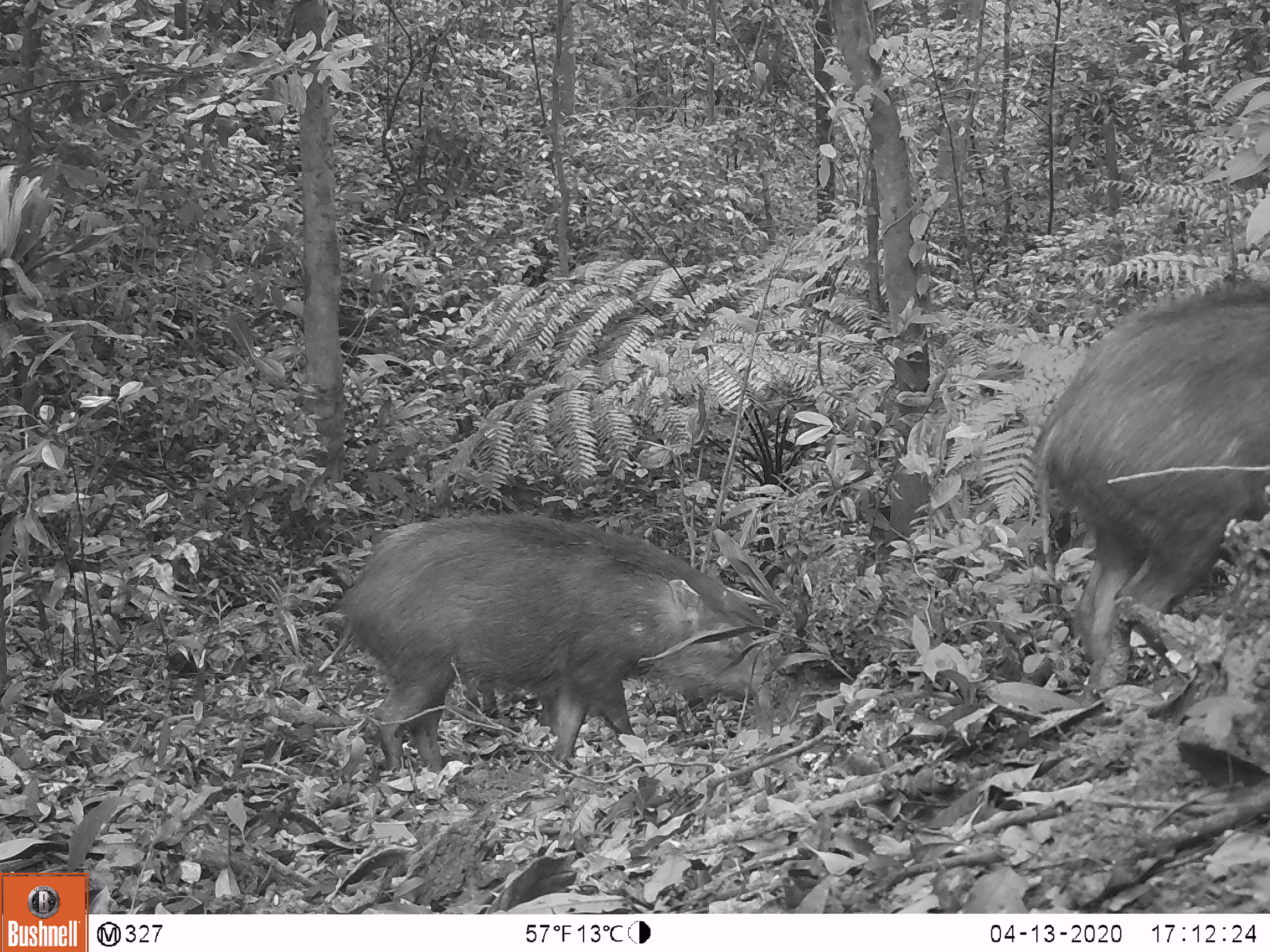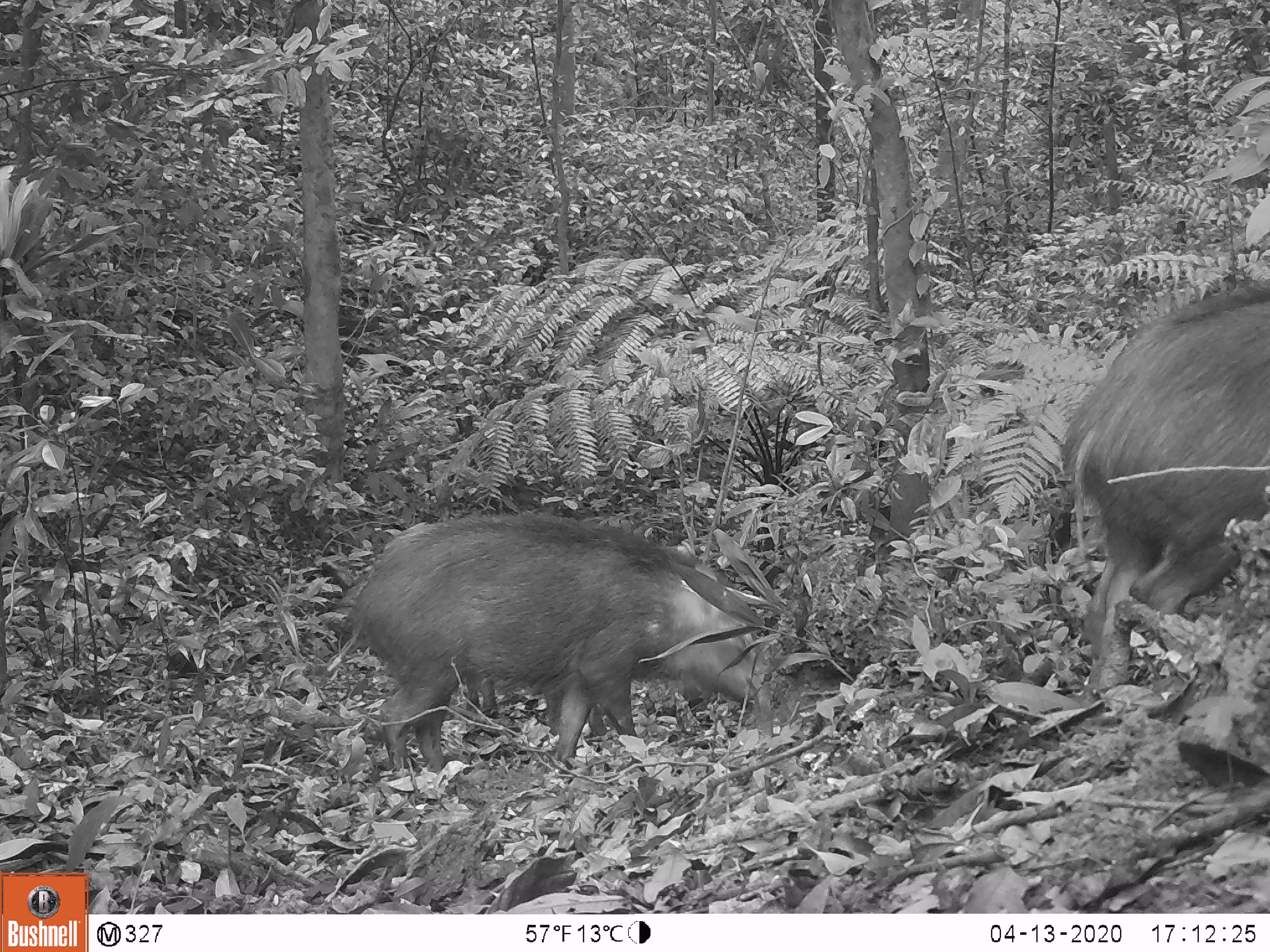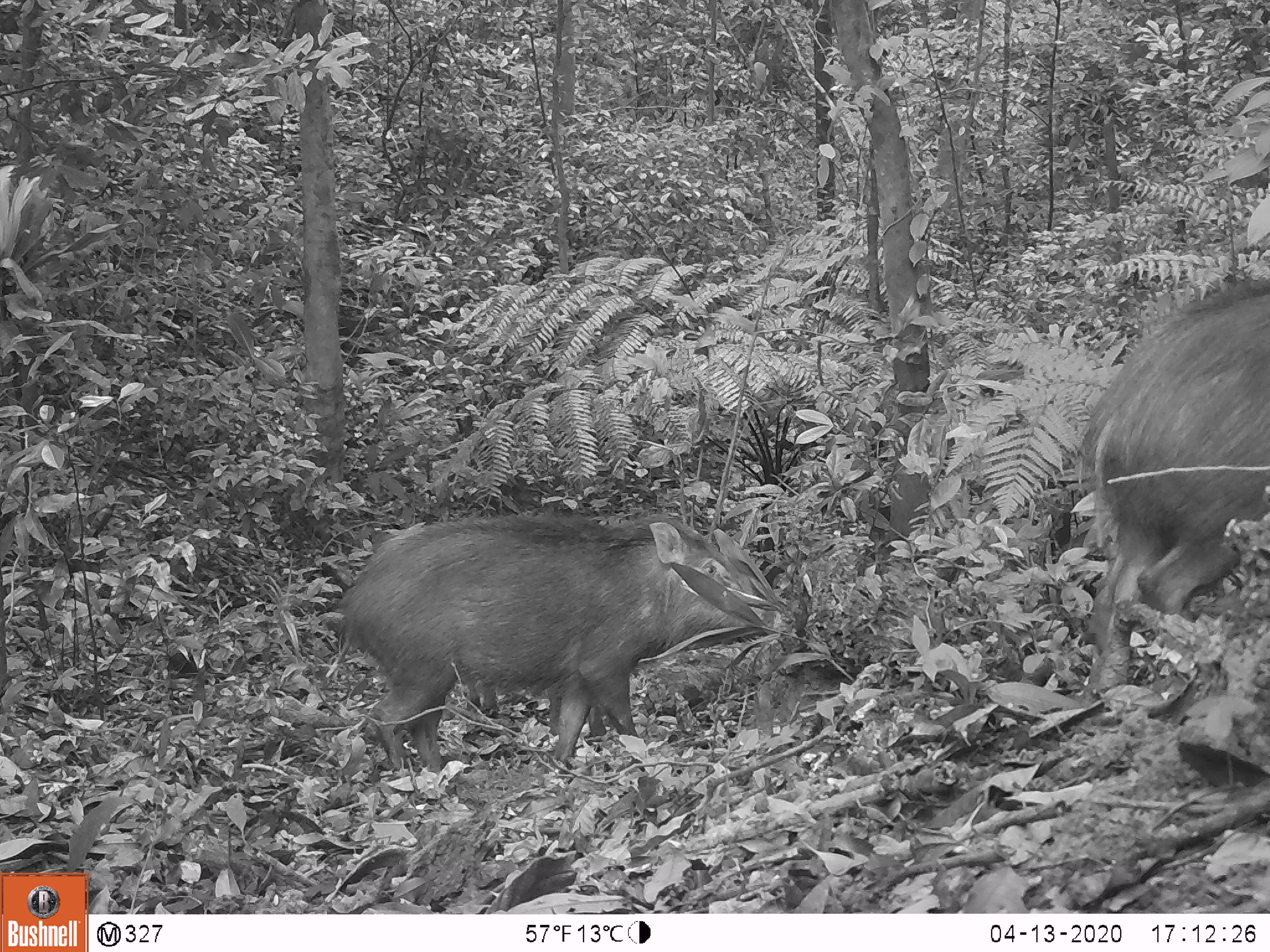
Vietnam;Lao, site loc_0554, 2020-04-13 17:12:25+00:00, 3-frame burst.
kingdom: Animalia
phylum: Chordata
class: Mammalia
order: Artiodactyla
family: Suidae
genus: Sus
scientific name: Sus scrofa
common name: eurasian wild pig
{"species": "eurasian wild pig (Sus scrofa)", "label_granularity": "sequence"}